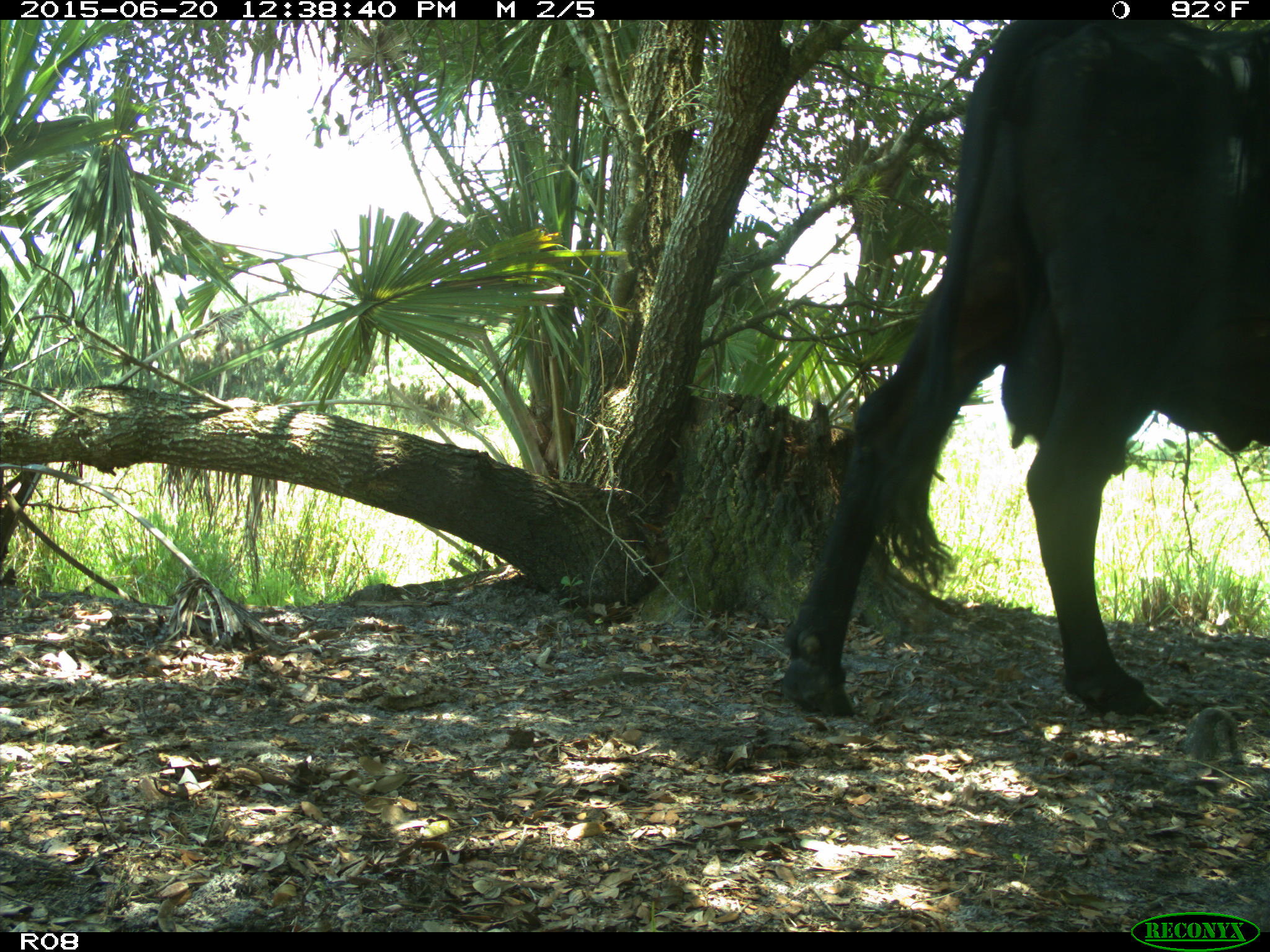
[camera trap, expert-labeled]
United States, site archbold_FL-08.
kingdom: Animalia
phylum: Chordata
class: Mammalia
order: Artiodactyla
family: Bovidae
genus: Bos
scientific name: Bos taurus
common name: domestic cow